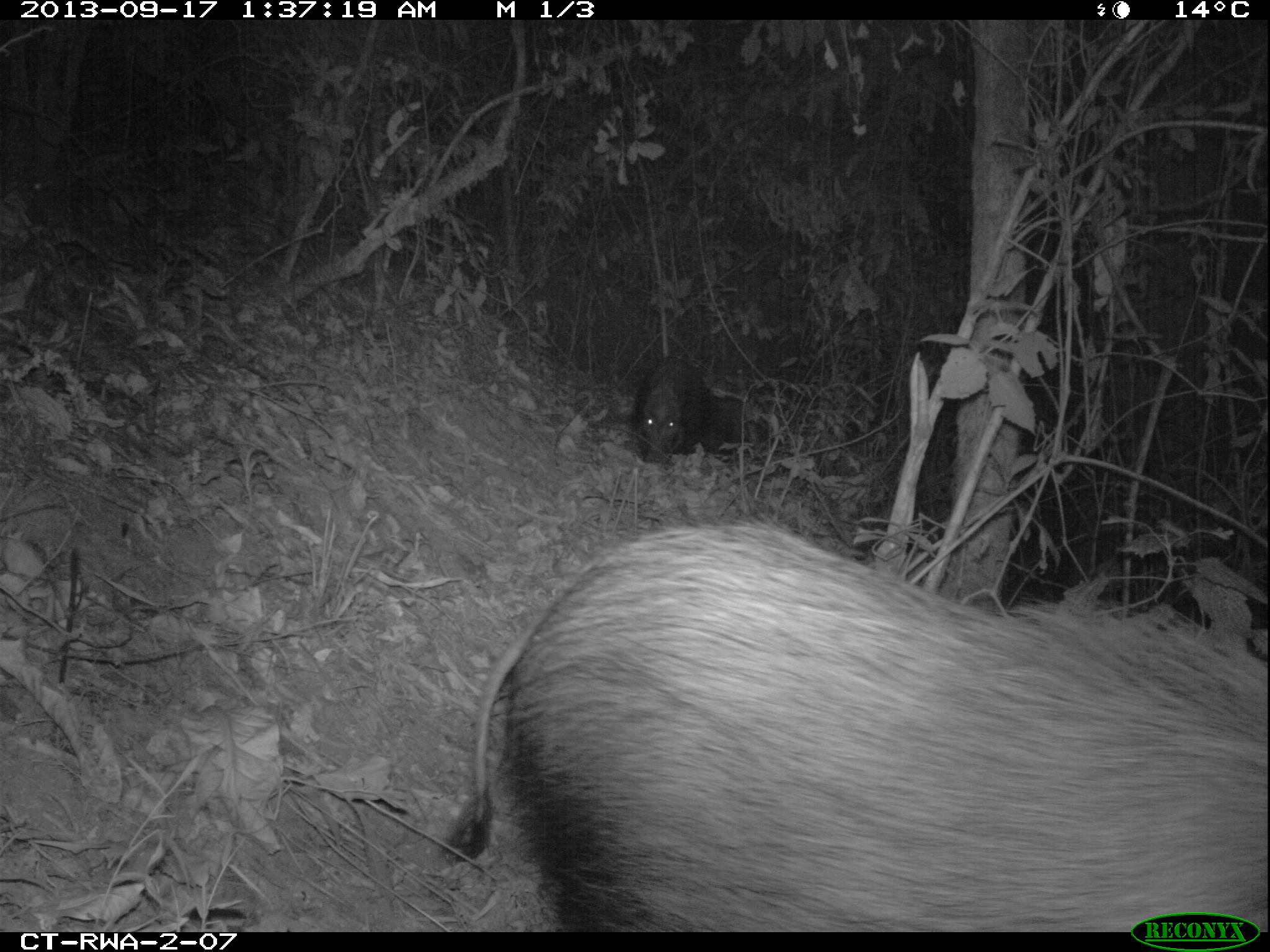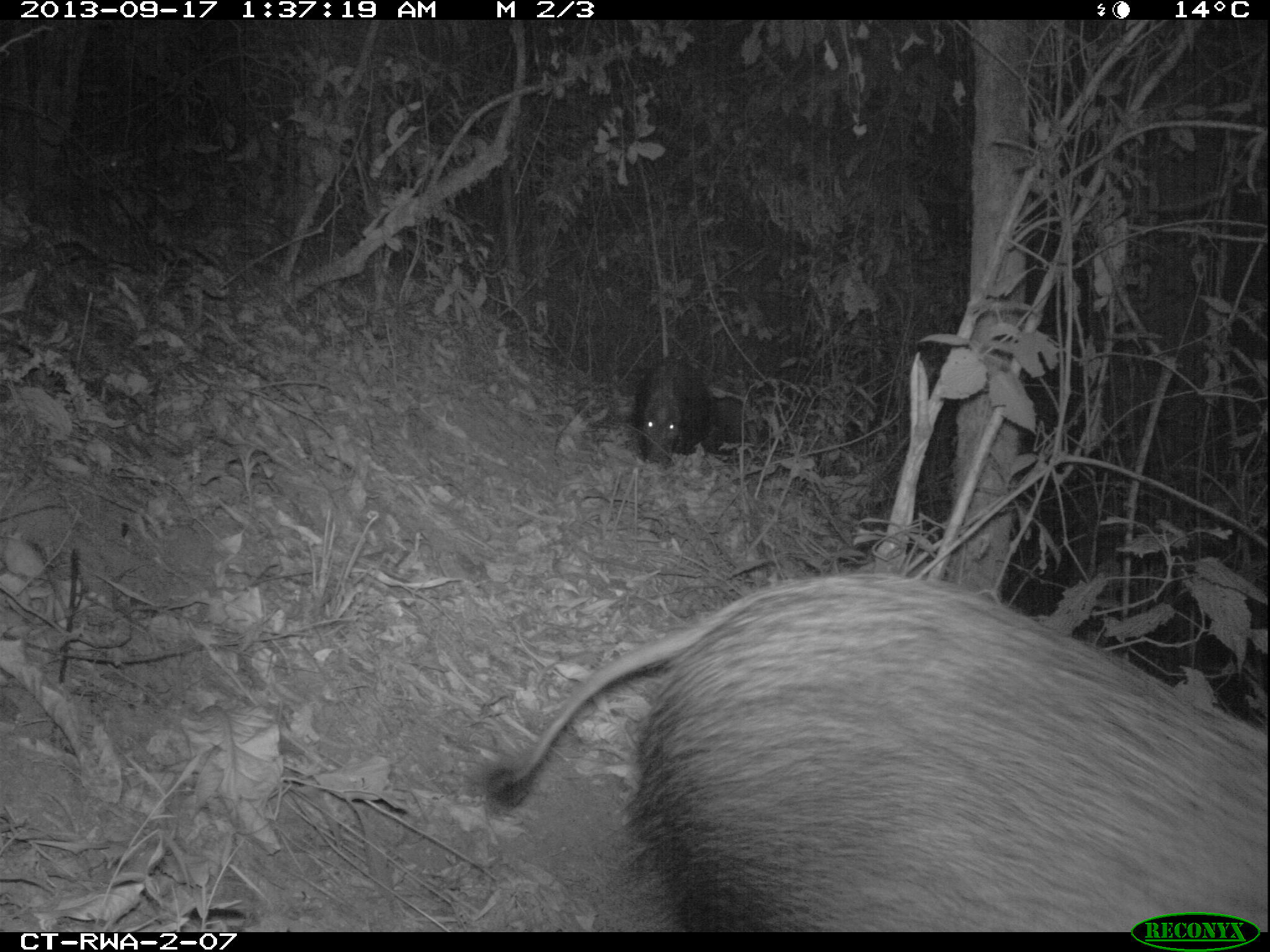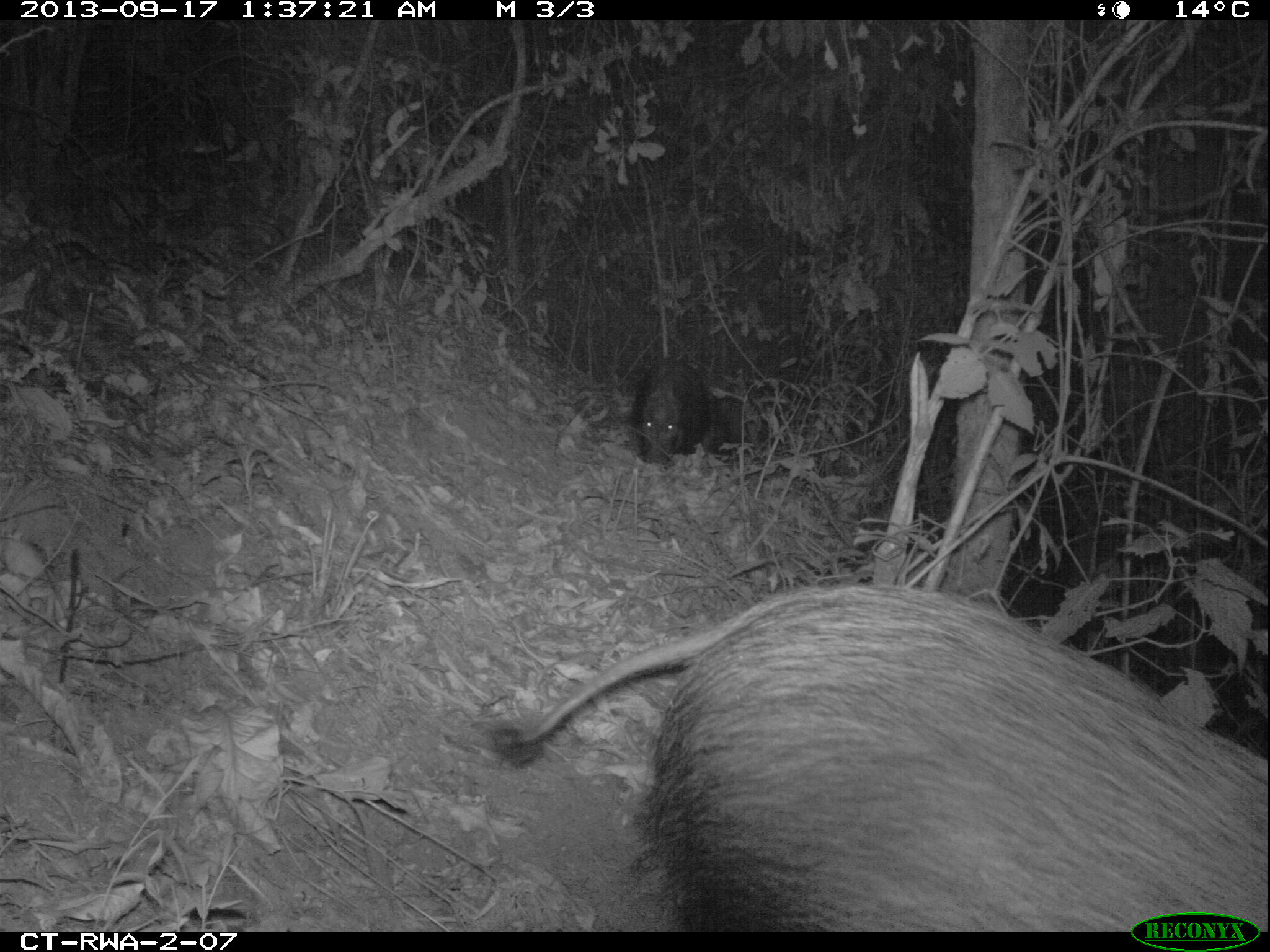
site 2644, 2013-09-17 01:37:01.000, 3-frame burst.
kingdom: Animalia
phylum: Chordata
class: Mammalia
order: Rodentia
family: Hystricidae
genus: Atherurus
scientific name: Atherurus africanus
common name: african brush-tailed porcupine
Atherurus africanus (african brush-tailed porcupine), count 2.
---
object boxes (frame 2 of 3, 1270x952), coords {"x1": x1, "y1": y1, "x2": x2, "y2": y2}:
atherurus africanus: {"x1": 480, "y1": 571, "x2": 1263, "y2": 932}; {"x1": 632, "y1": 354, "x2": 715, "y2": 465}